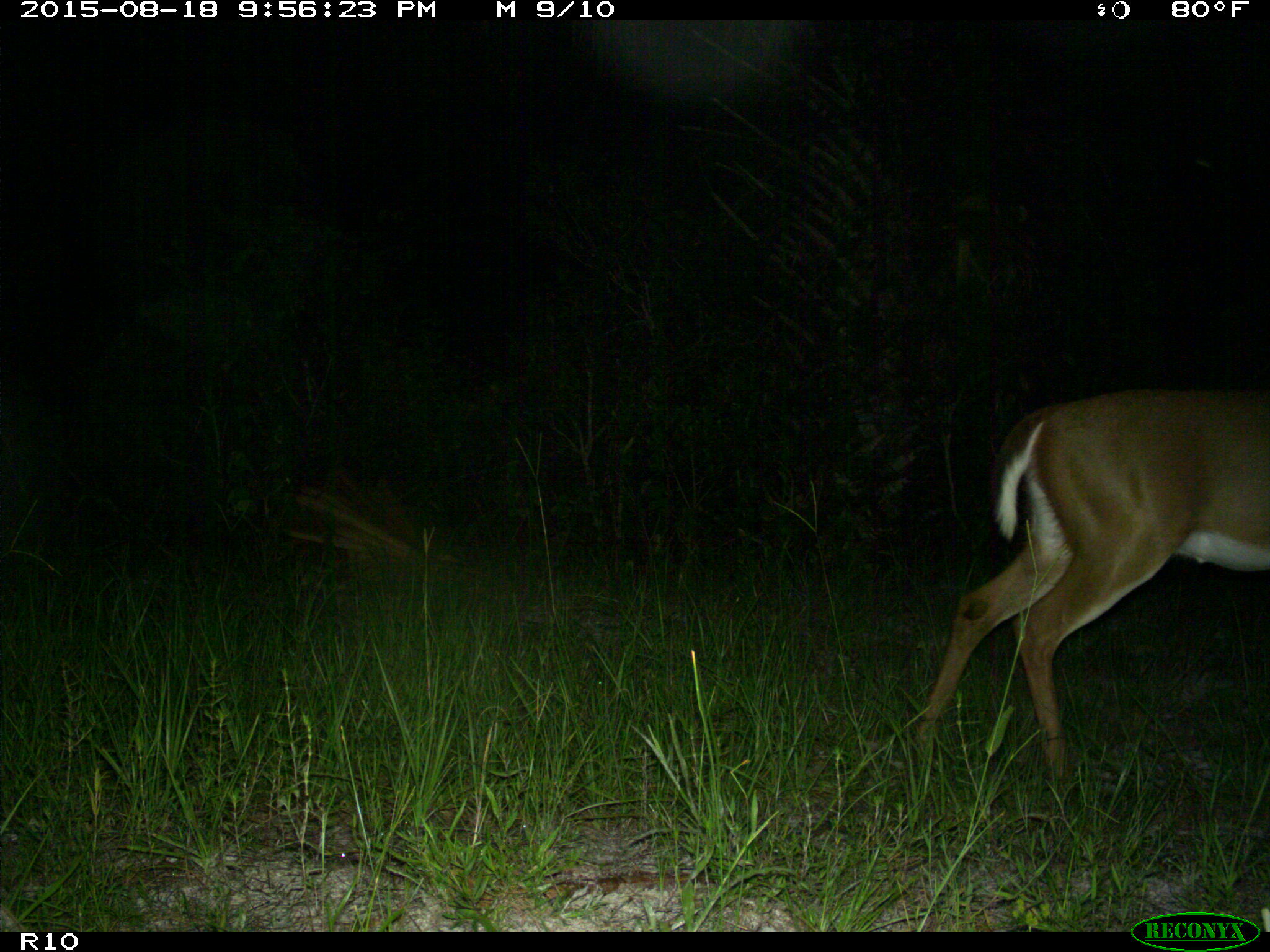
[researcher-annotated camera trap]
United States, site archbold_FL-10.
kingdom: Animalia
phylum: Chordata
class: Mammalia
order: Artiodactyla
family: Cervidae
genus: Odocoileus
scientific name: Odocoileus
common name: deer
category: unidentified deer